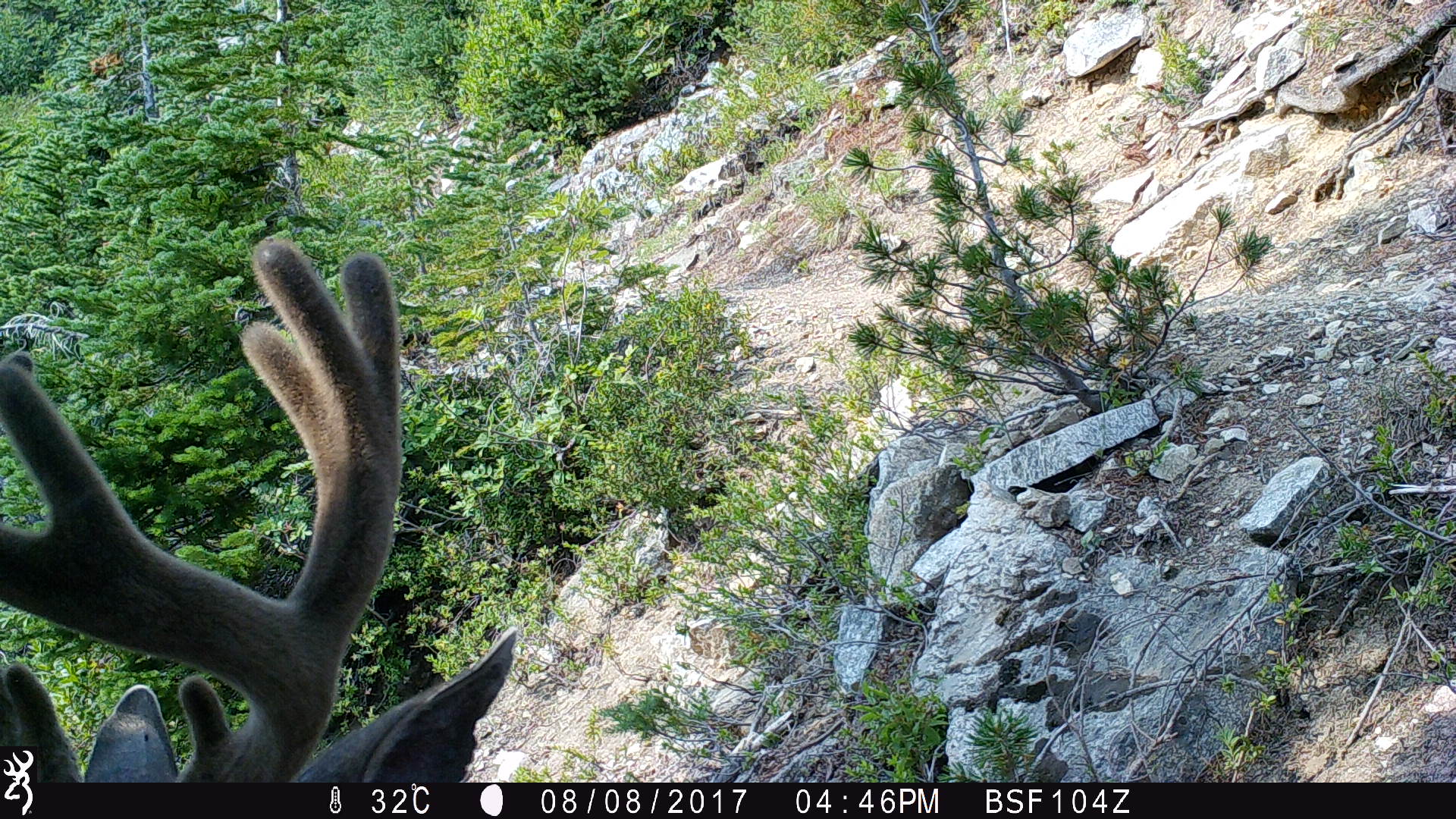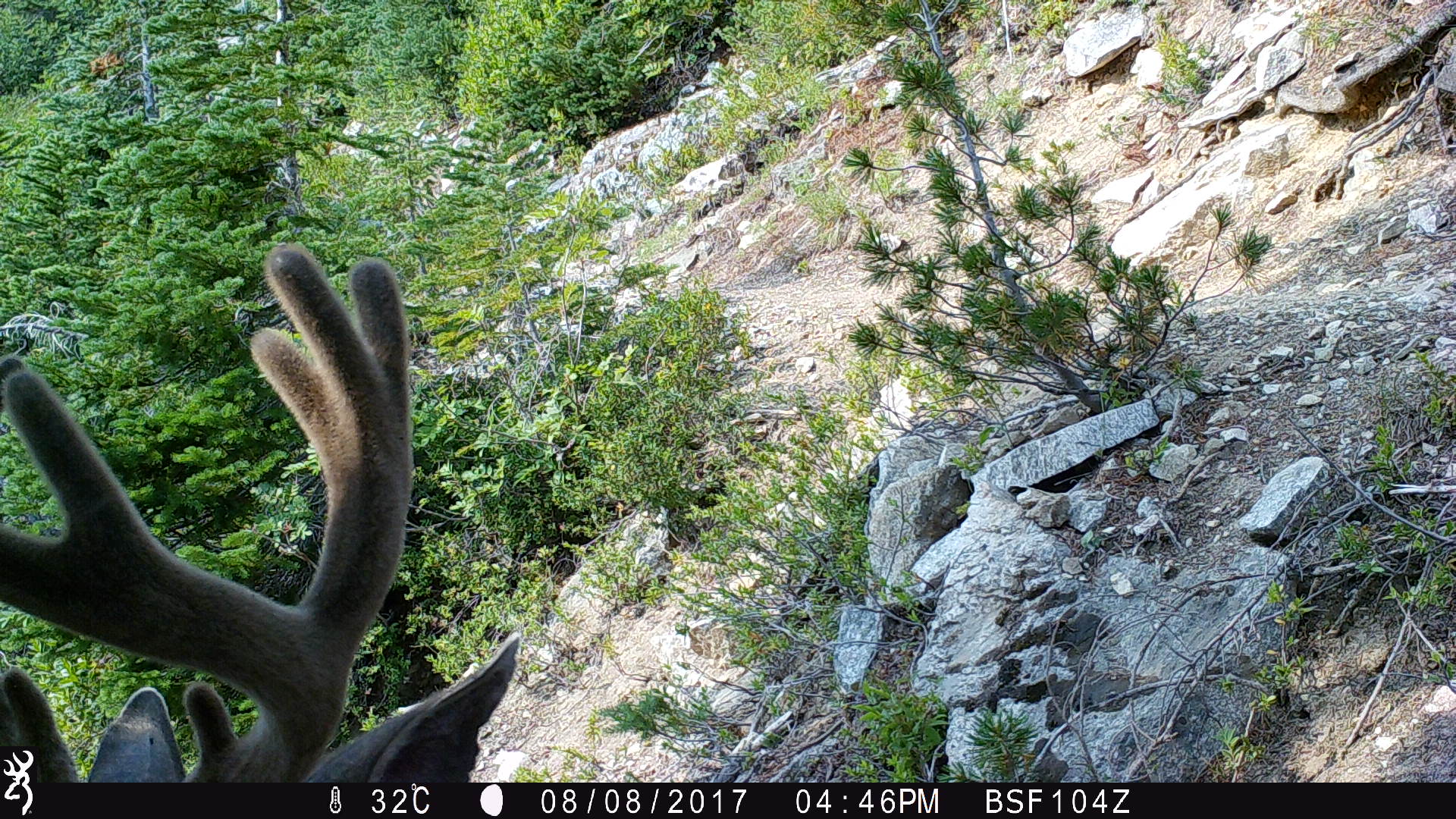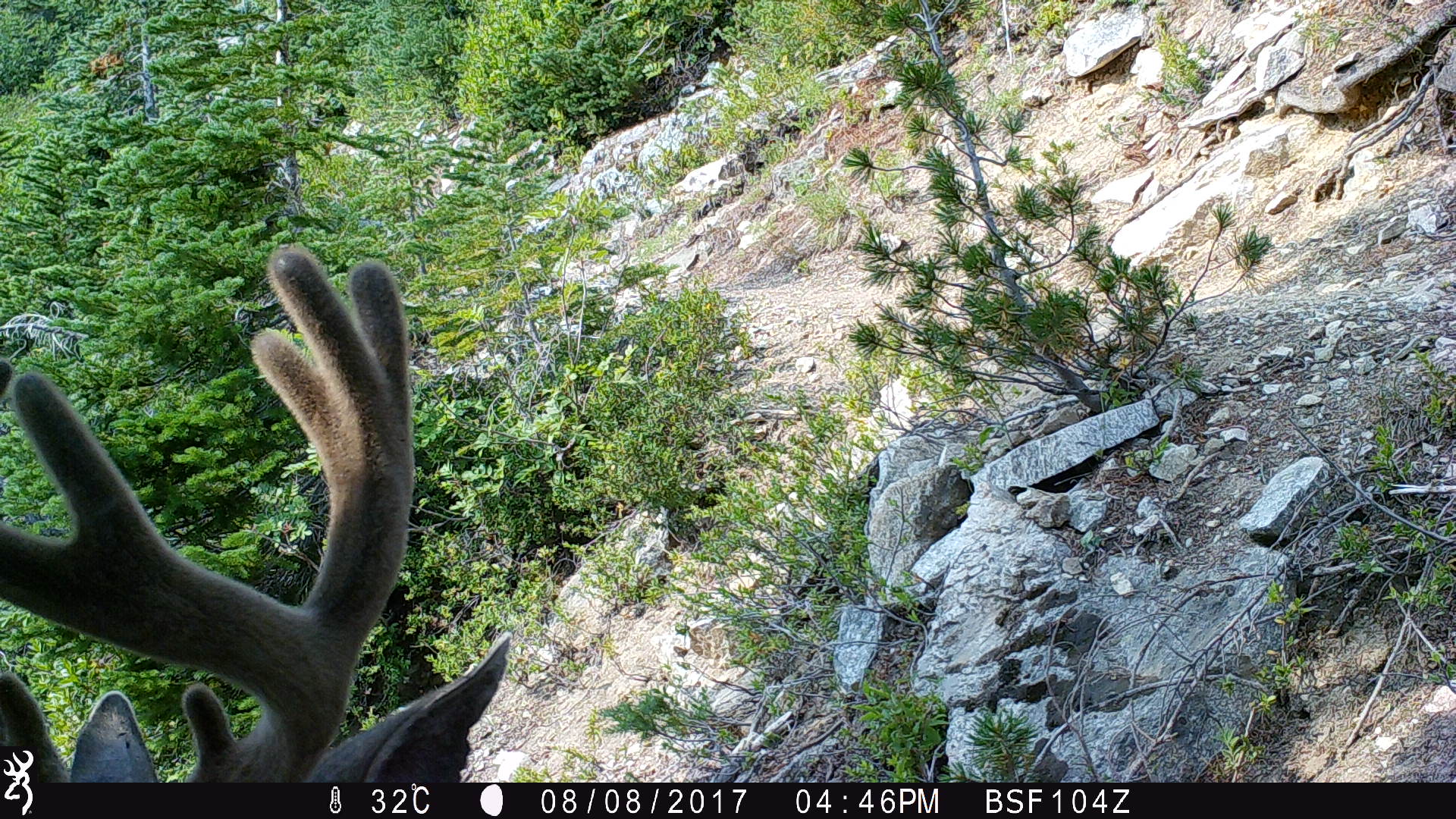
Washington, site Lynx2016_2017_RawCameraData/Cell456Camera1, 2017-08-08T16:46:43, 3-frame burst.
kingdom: Animalia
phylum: Chordata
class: Mammalia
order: Artiodactyla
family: Cervidae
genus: Odocoileus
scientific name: Odocoileus hemionus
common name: mule deer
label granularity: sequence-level